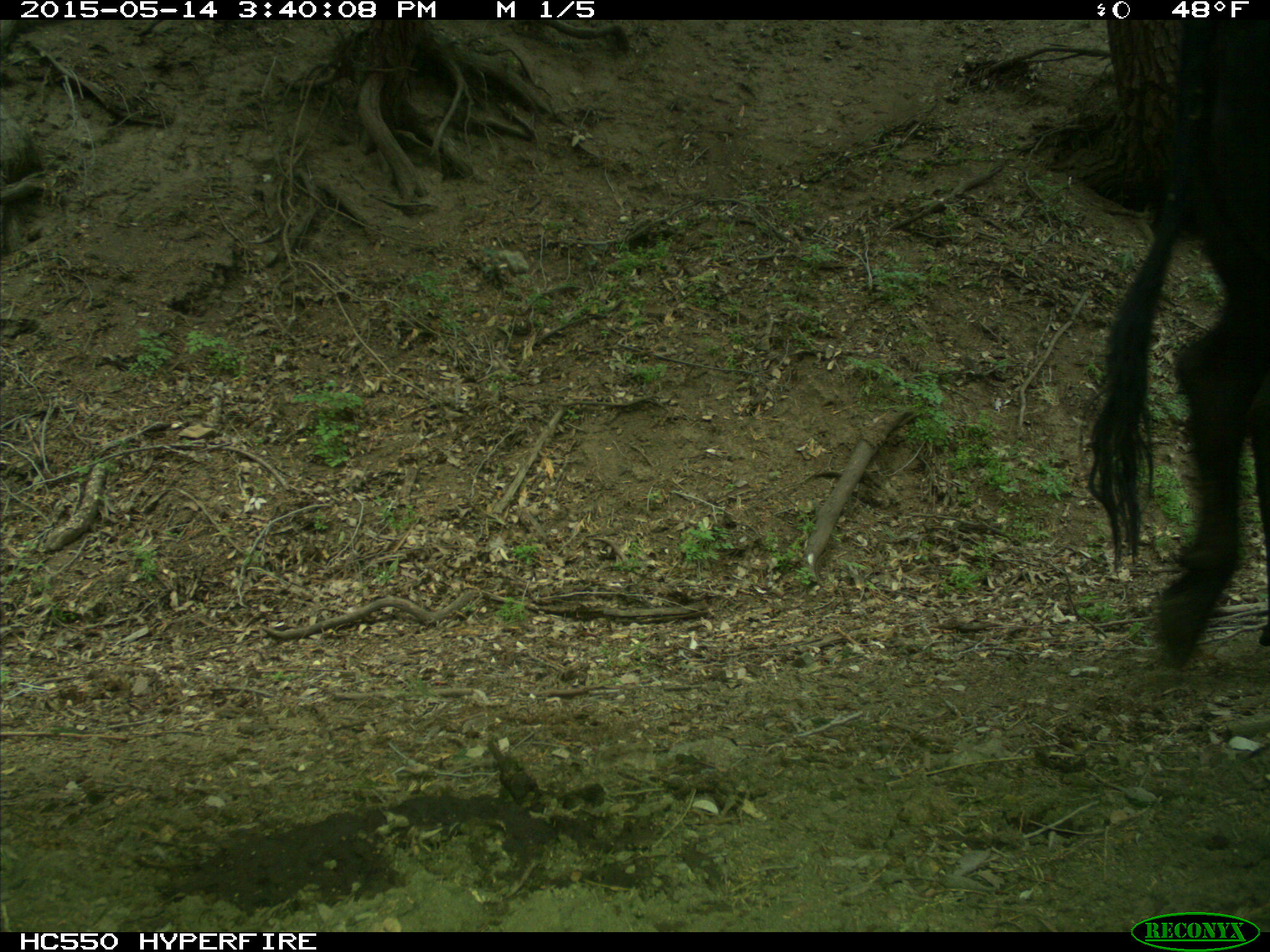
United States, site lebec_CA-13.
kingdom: Animalia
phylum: Chordata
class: Mammalia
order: Artiodactyla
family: Bovidae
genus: Bos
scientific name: Bos taurus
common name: domestic cow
Bos taurus (domestic cow).